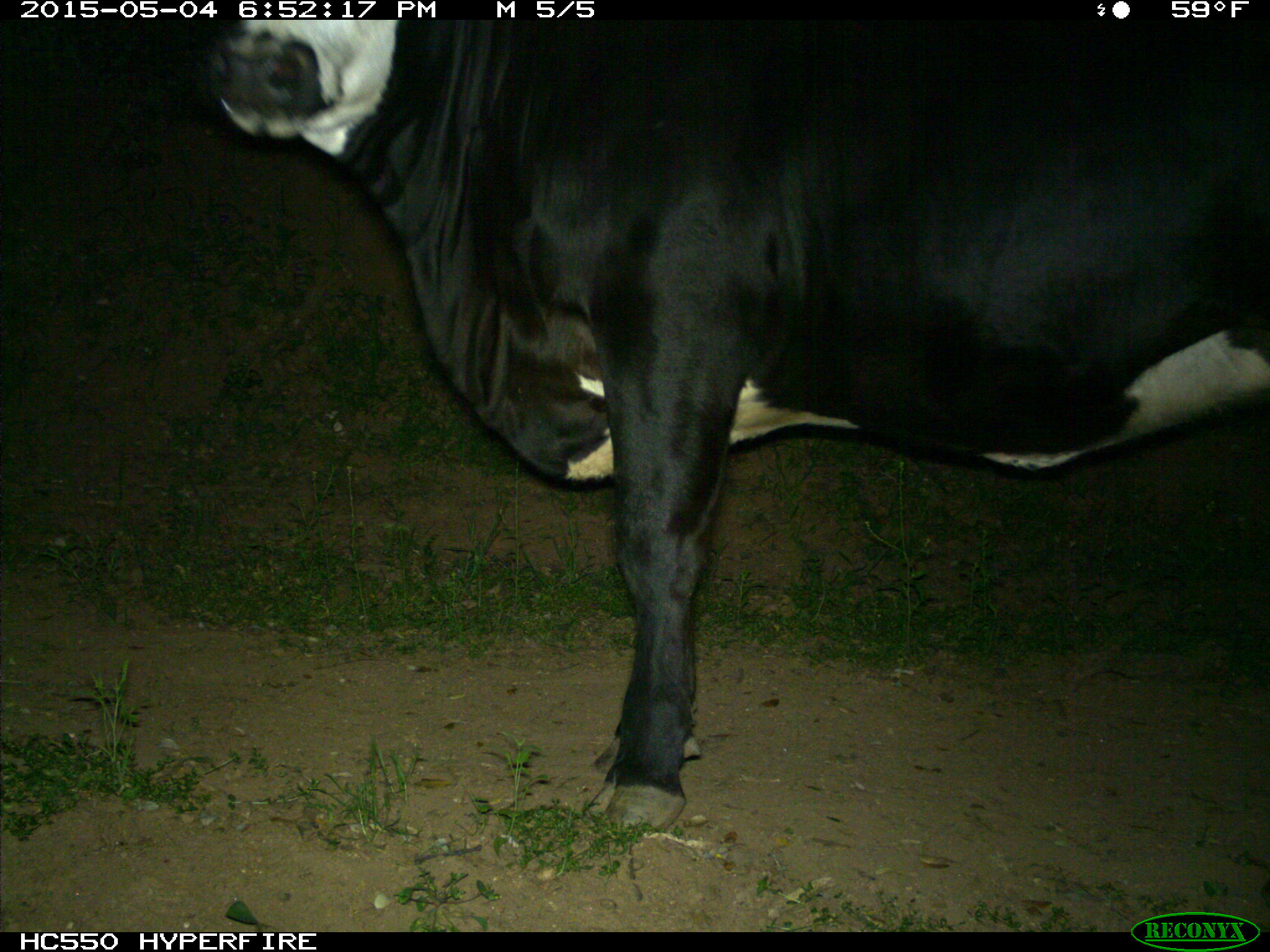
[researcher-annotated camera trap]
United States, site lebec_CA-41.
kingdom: Animalia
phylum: Chordata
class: Mammalia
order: Artiodactyla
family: Bovidae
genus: Bos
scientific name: Bos taurus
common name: domestic cow